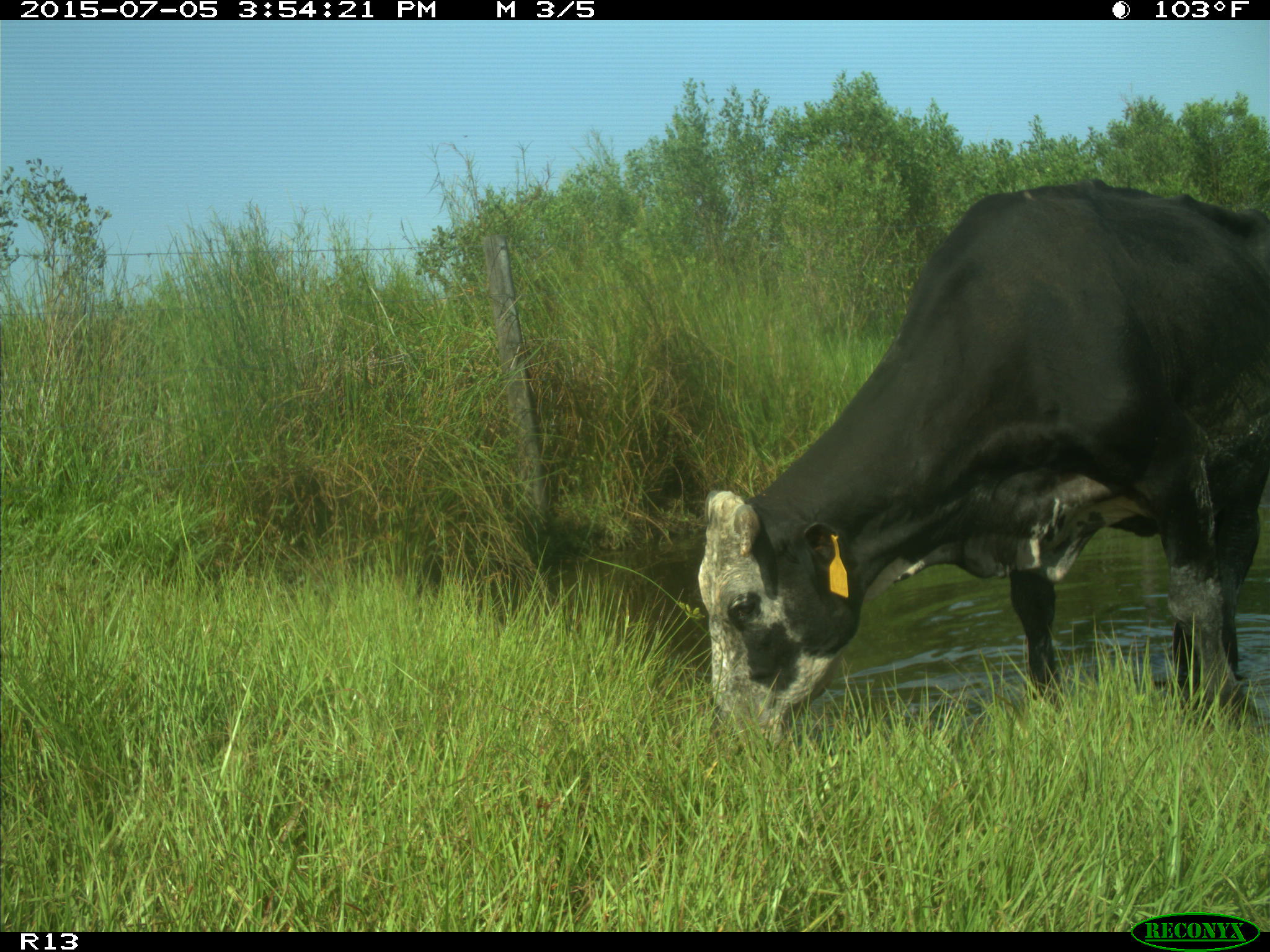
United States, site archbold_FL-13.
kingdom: Animalia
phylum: Chordata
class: Mammalia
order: Artiodactyla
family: Bovidae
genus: Bos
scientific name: Bos taurus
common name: domestic cow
Bos taurus (domestic cow).